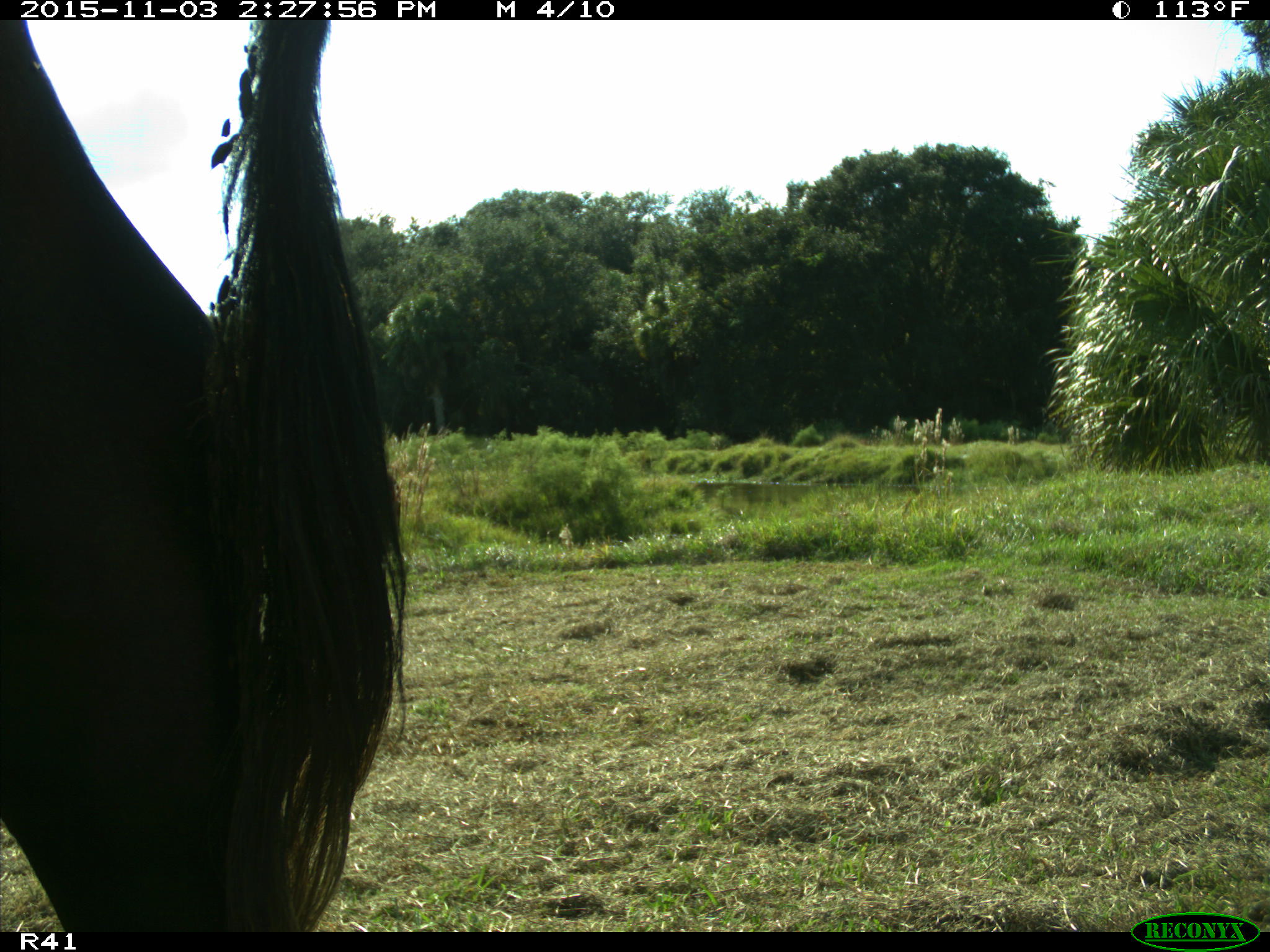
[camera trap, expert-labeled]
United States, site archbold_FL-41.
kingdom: Animalia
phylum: Chordata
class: Mammalia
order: Artiodactyla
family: Bovidae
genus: Bos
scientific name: Bos taurus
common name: domestic cow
Bos taurus (domestic cow).